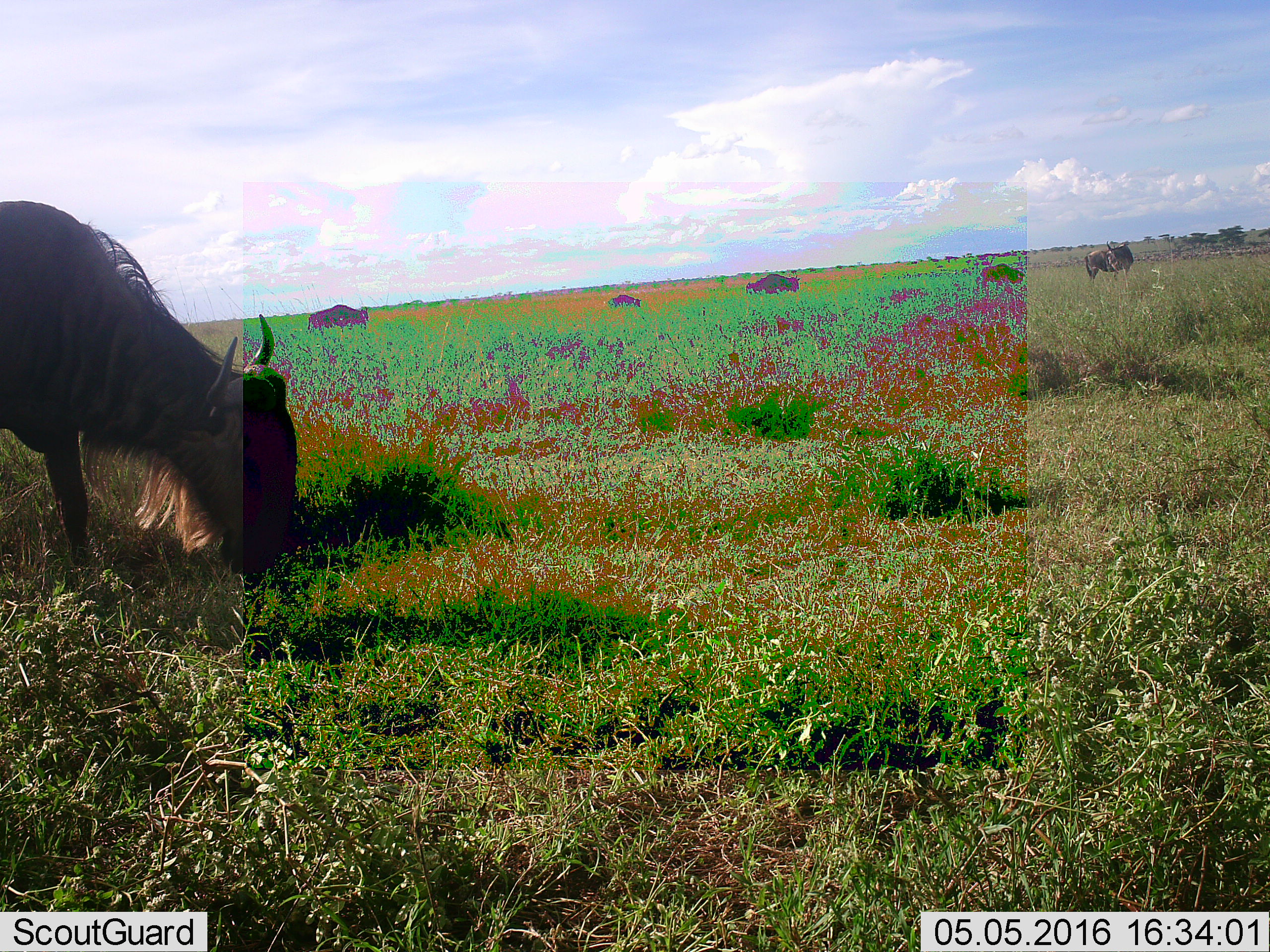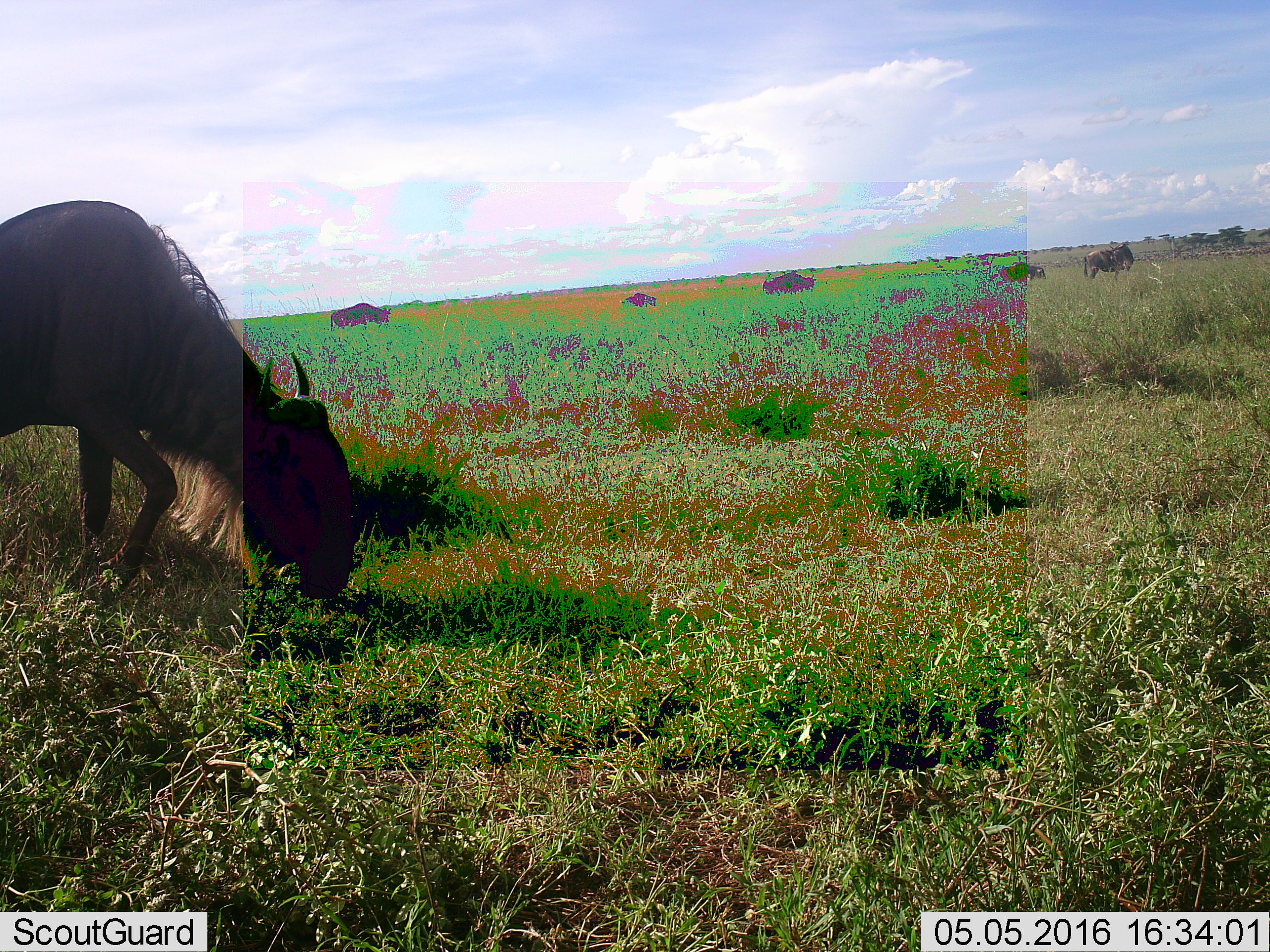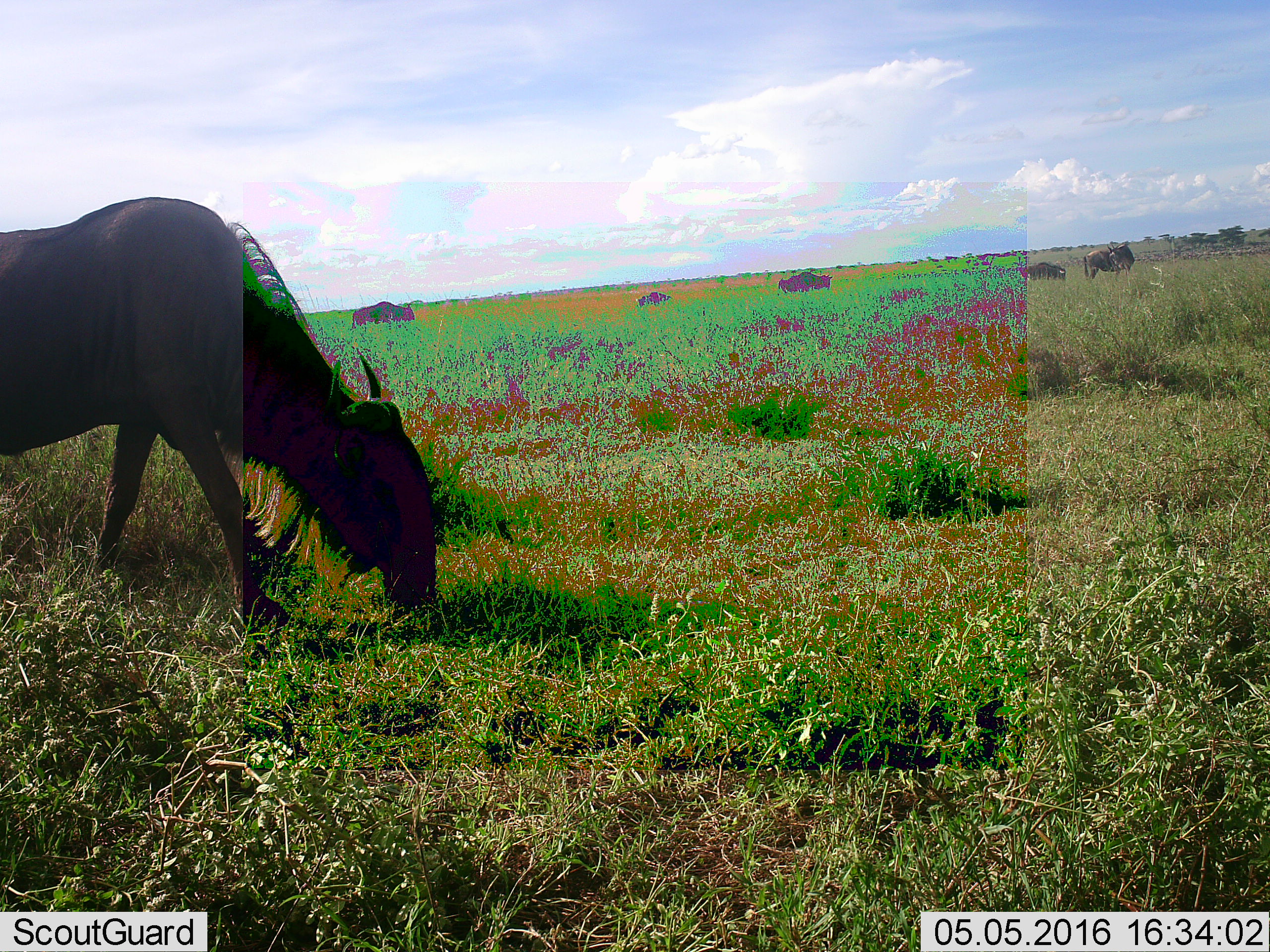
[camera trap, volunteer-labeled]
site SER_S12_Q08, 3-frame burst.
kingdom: Animalia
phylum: Chordata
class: Mammalia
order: Artiodactyla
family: Bovidae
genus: Connochaetes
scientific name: Connochaetes taurinus taurinus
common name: blue wildebeest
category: wildebeestblue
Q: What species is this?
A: Wildebeestblue (blue wildebeest) (Connochaetes taurinus taurinus).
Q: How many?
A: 6.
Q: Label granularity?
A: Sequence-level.